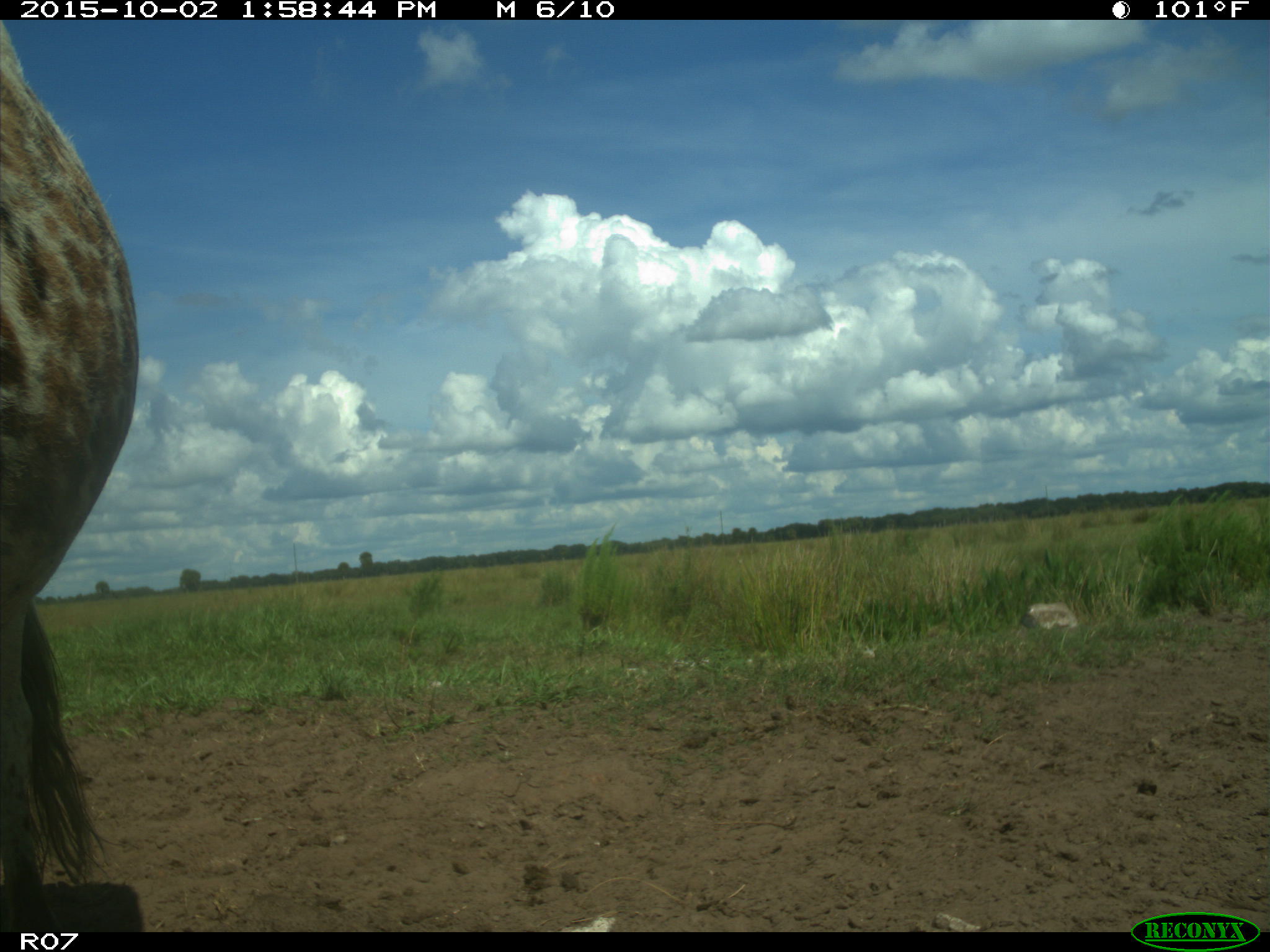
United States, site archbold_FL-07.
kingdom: Animalia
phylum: Chordata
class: Mammalia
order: Artiodactyla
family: Bovidae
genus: Bos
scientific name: Bos taurus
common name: domestic cow